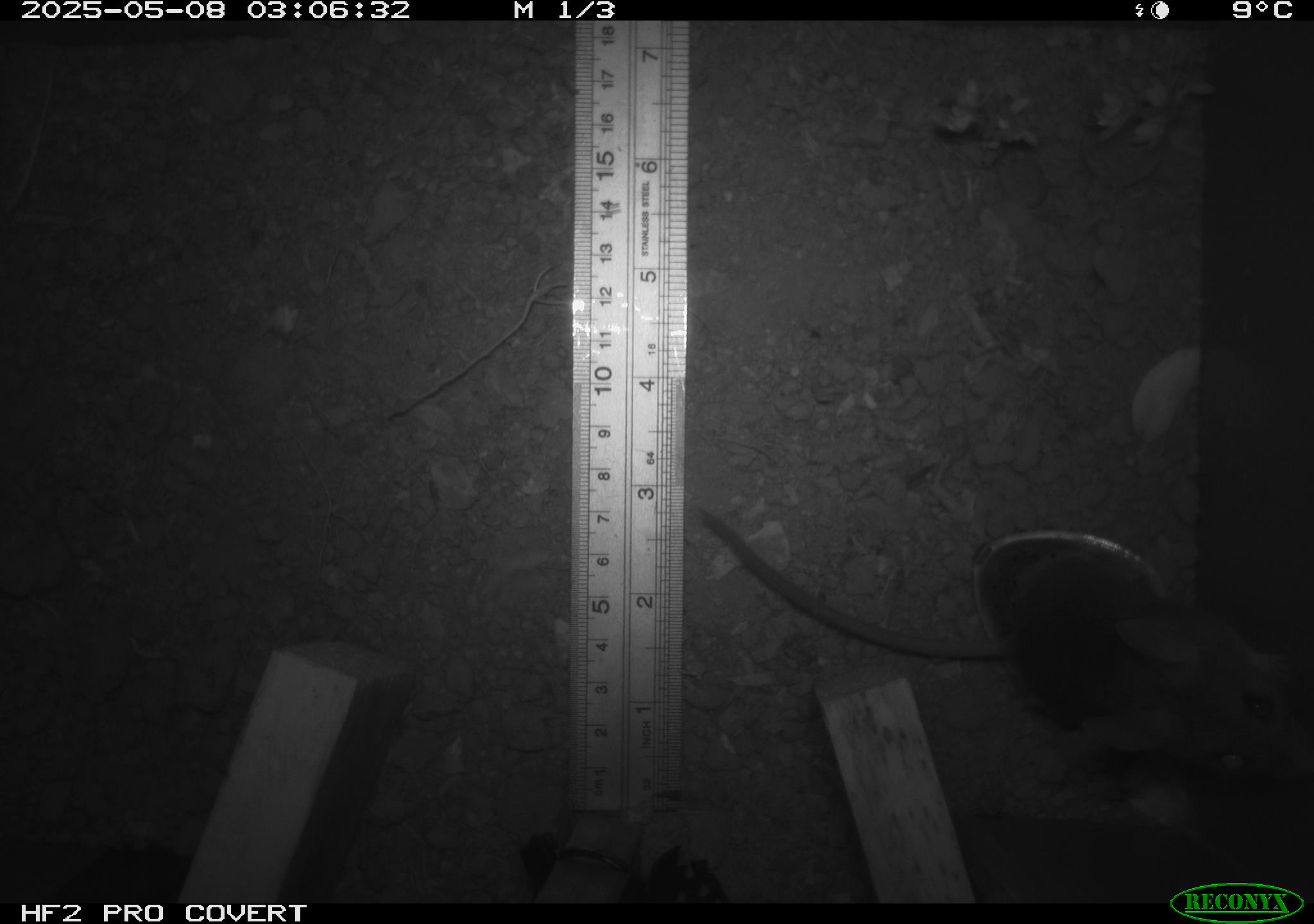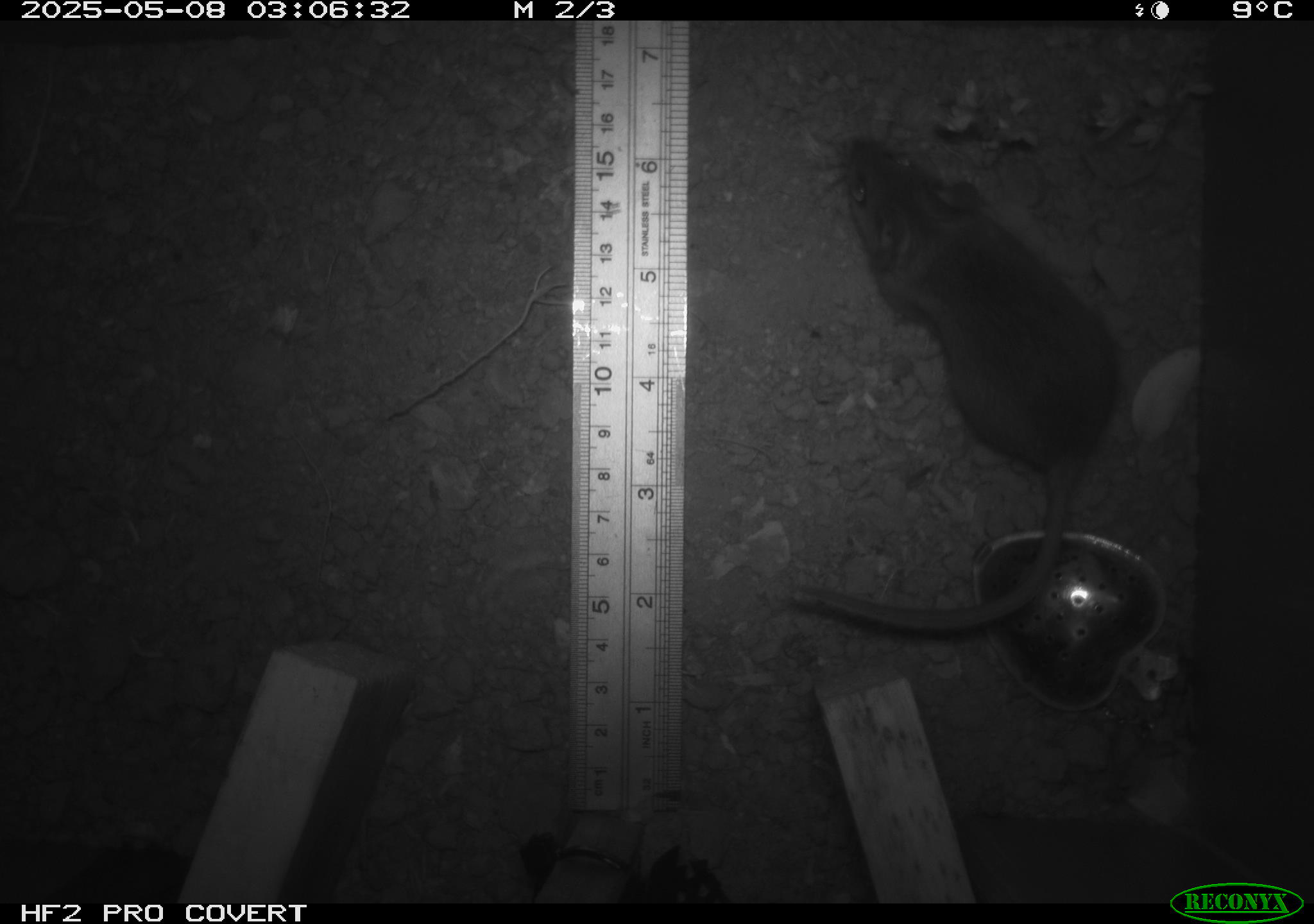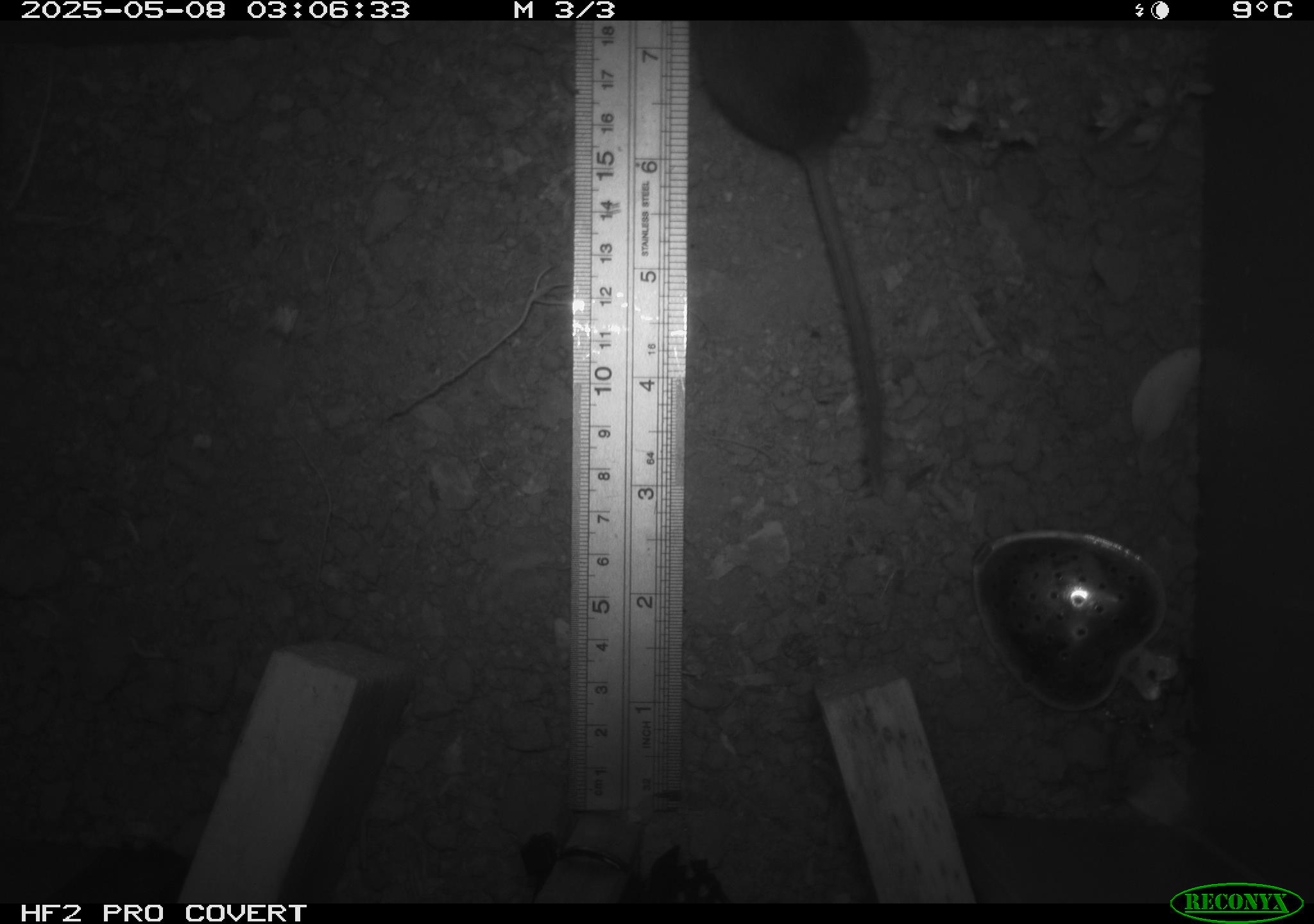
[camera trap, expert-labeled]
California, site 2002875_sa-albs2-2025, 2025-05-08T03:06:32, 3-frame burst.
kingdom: Animalia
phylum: Chordata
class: Mammalia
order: Rodentia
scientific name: Rodentia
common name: mouse species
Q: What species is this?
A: Mouse species (Rodentia).